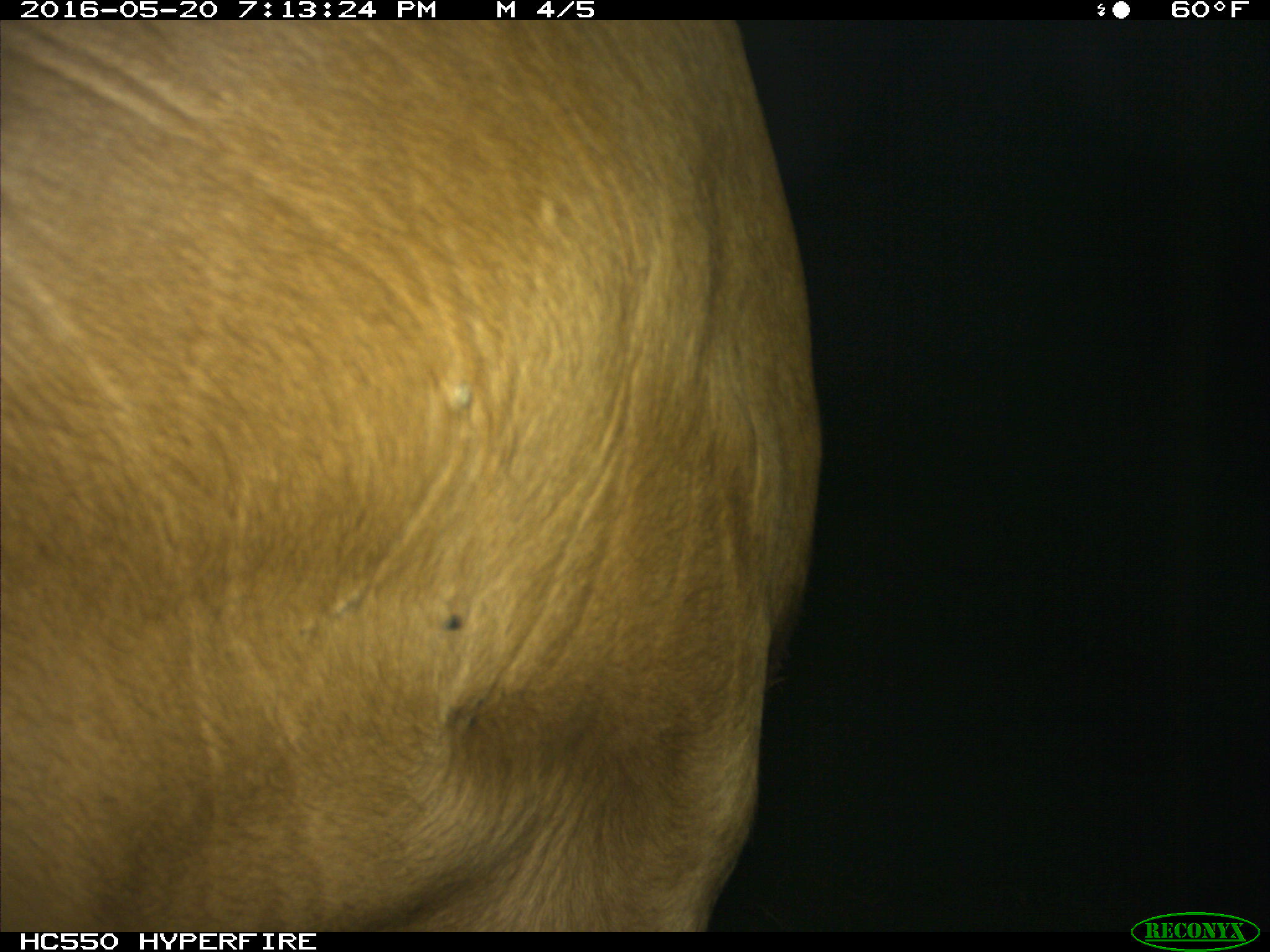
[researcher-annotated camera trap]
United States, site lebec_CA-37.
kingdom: Animalia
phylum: Chordata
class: Mammalia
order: Artiodactyla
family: Bovidae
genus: Bos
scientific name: Bos taurus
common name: domestic cow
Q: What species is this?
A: Bos taurus (domestic cow).